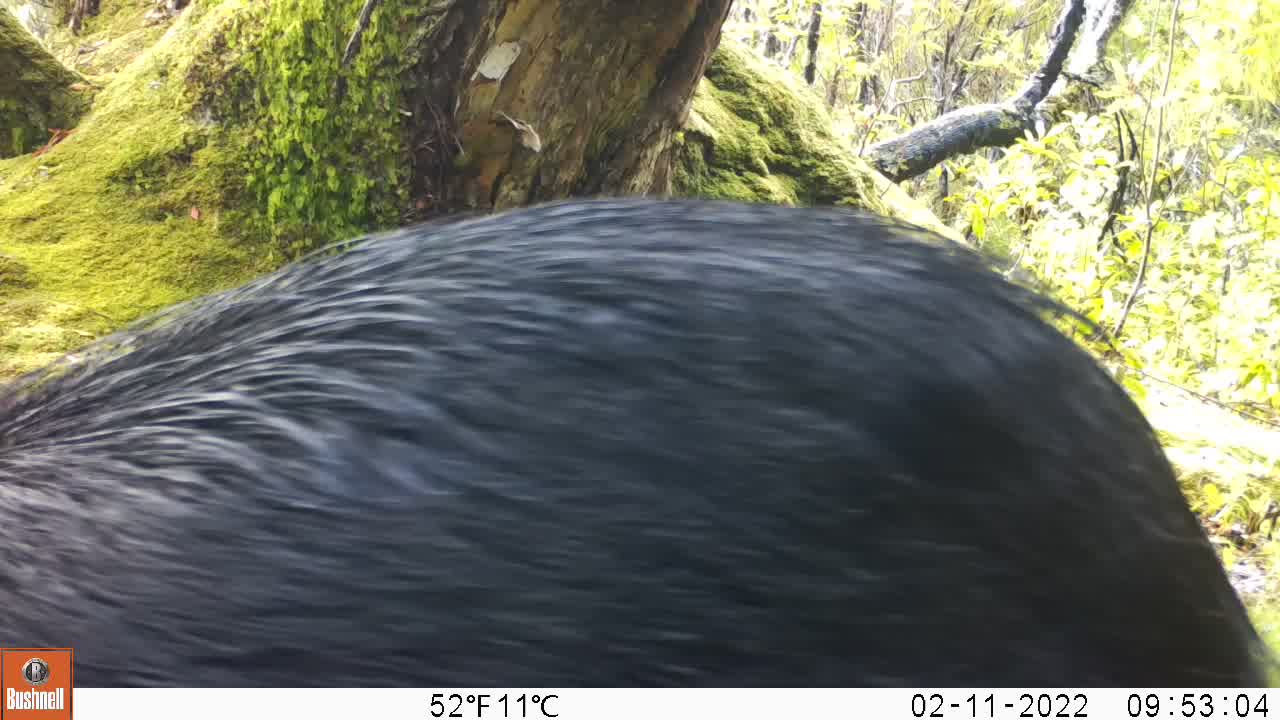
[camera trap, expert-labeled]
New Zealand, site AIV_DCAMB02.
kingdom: Animalia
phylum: Chordata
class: Mammalia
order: Artiodactyla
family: Suidae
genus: Sus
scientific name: Sus scrofa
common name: pig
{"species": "pig (Sus scrofa)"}